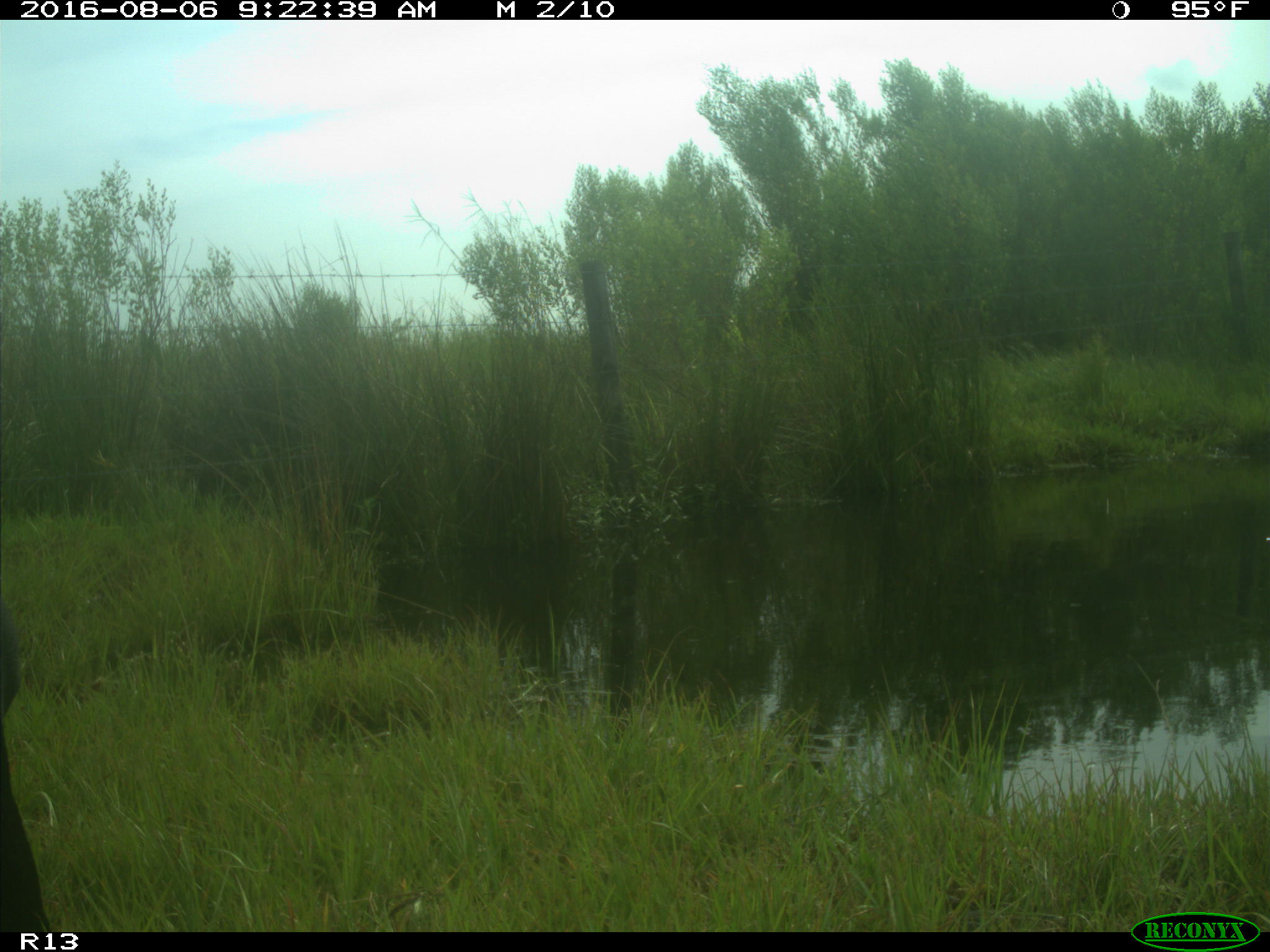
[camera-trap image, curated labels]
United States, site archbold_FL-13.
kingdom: Animalia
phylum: Chordata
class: Mammalia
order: Artiodactyla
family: Bovidae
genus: Bos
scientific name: Bos taurus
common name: domestic cow